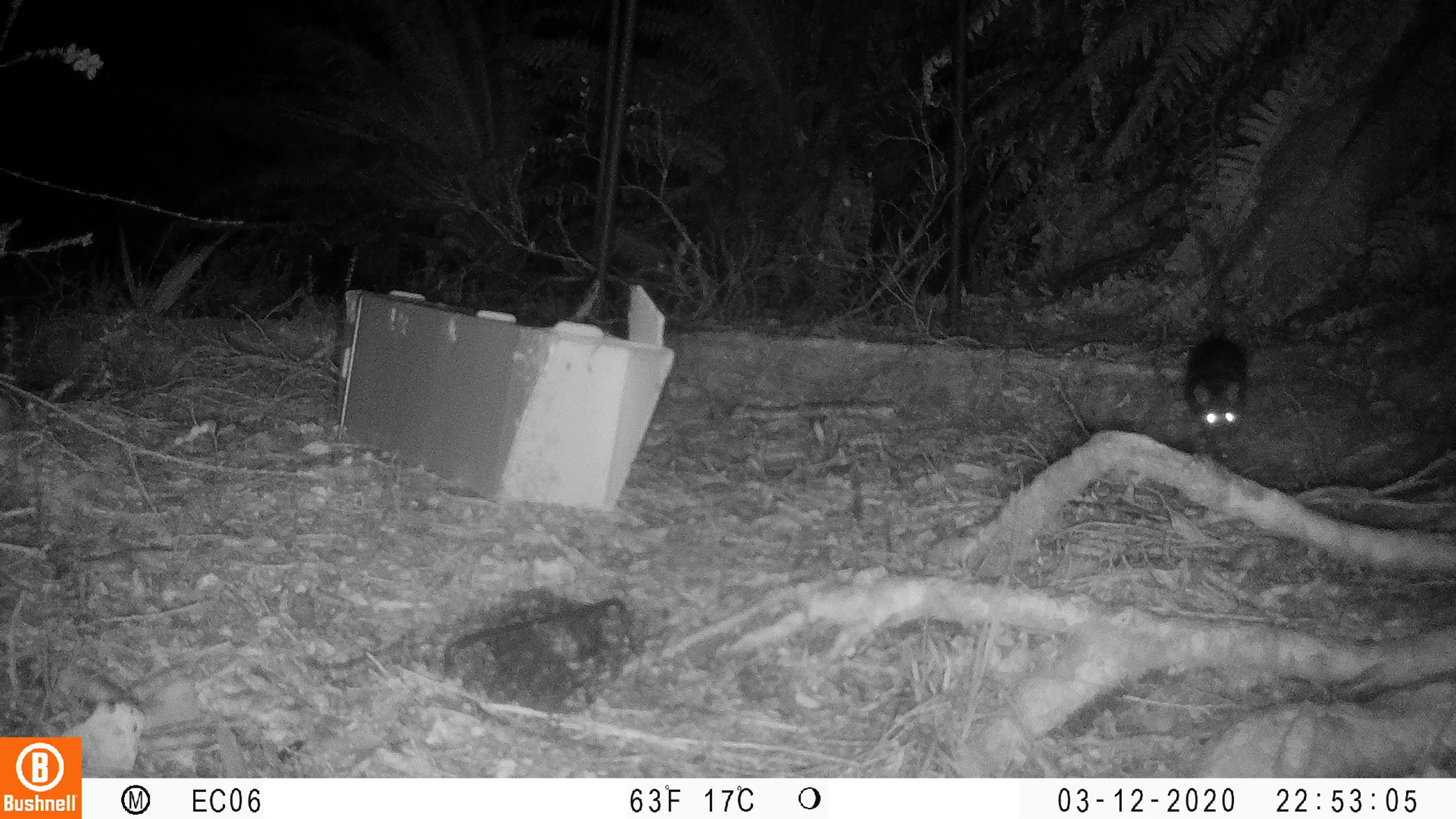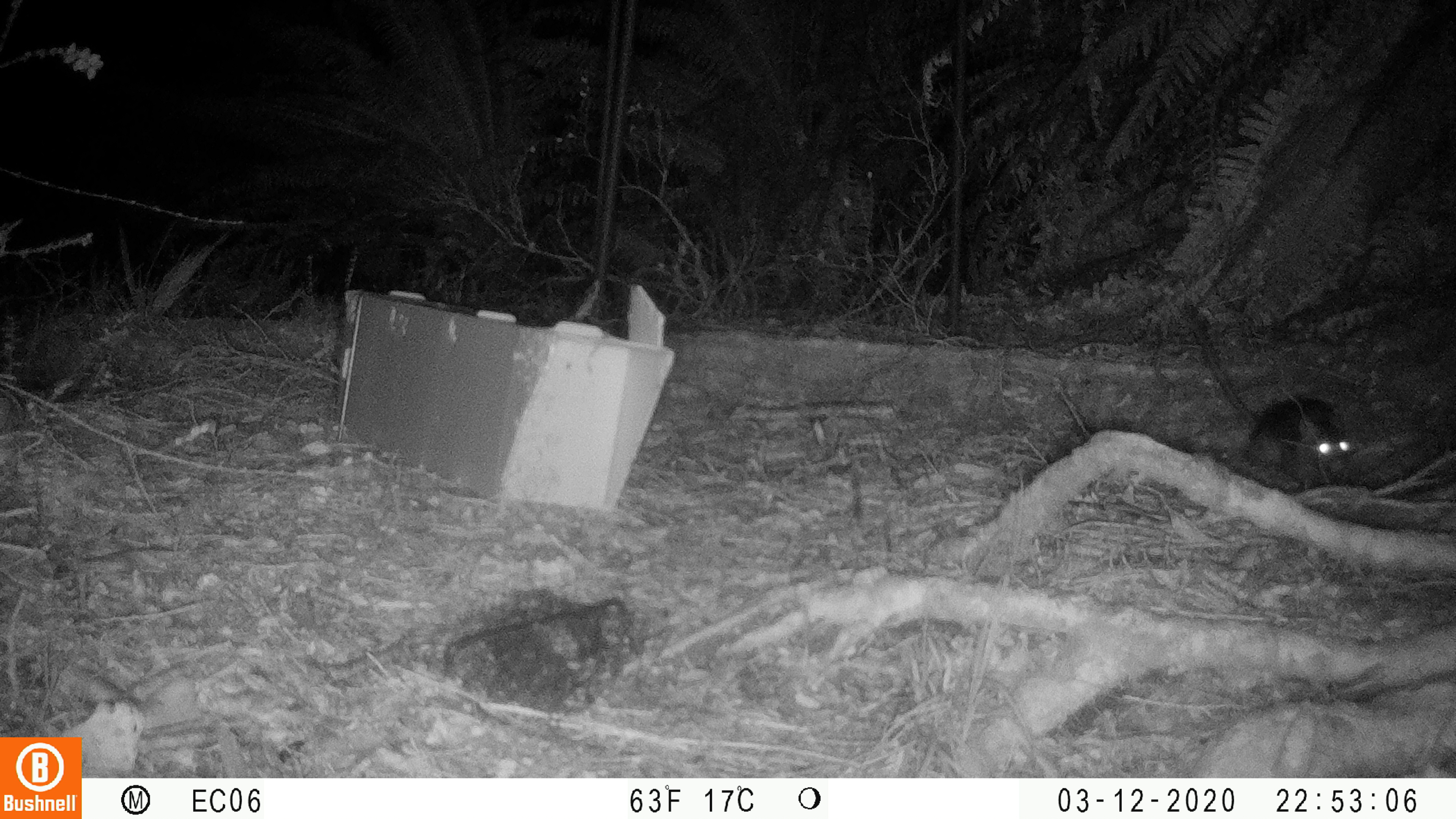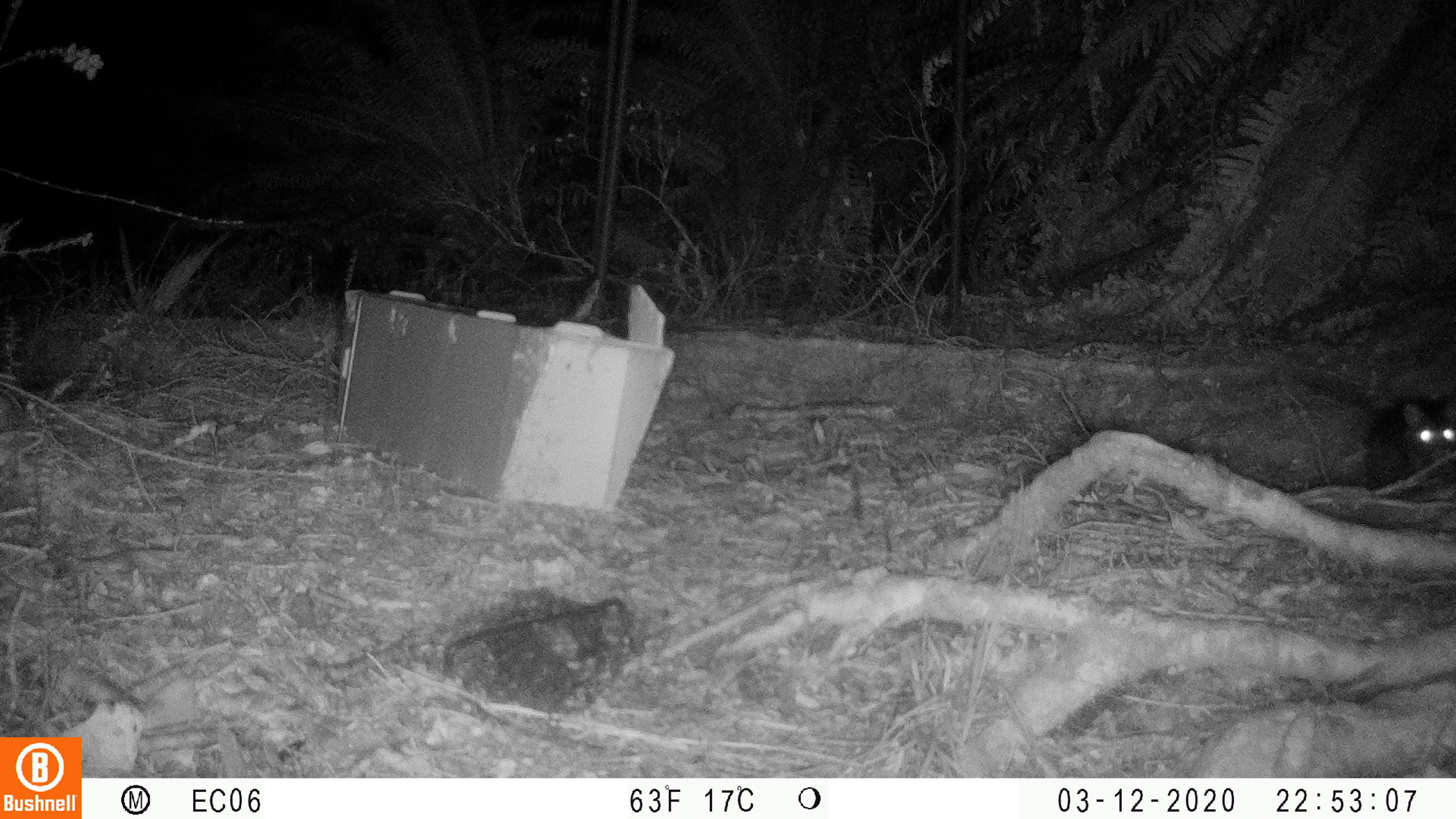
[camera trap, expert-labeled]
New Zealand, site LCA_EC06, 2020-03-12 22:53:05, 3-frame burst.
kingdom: Animalia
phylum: Chordata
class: Mammalia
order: Rodentia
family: Muridae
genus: Rattus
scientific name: Rattus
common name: rat